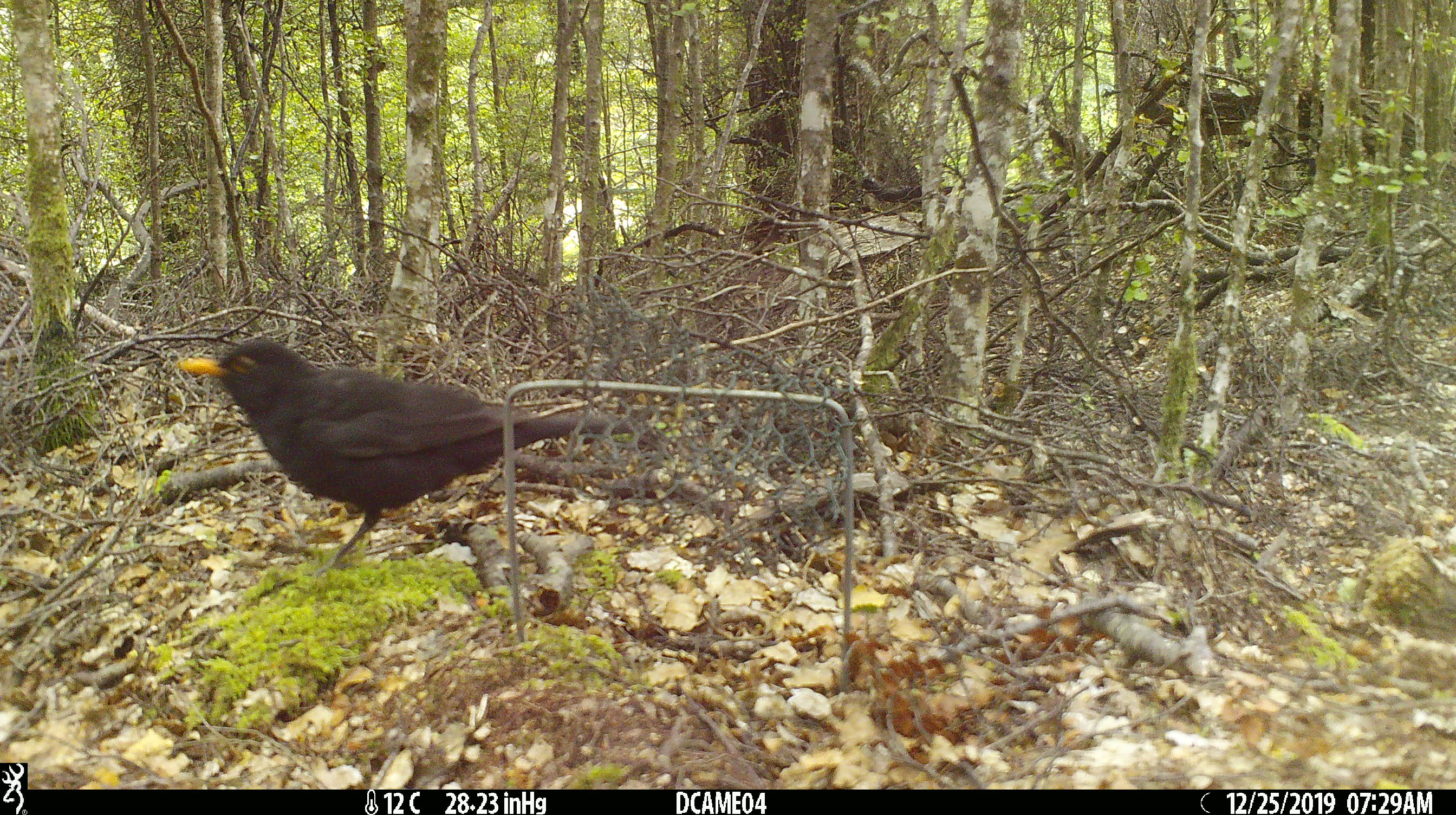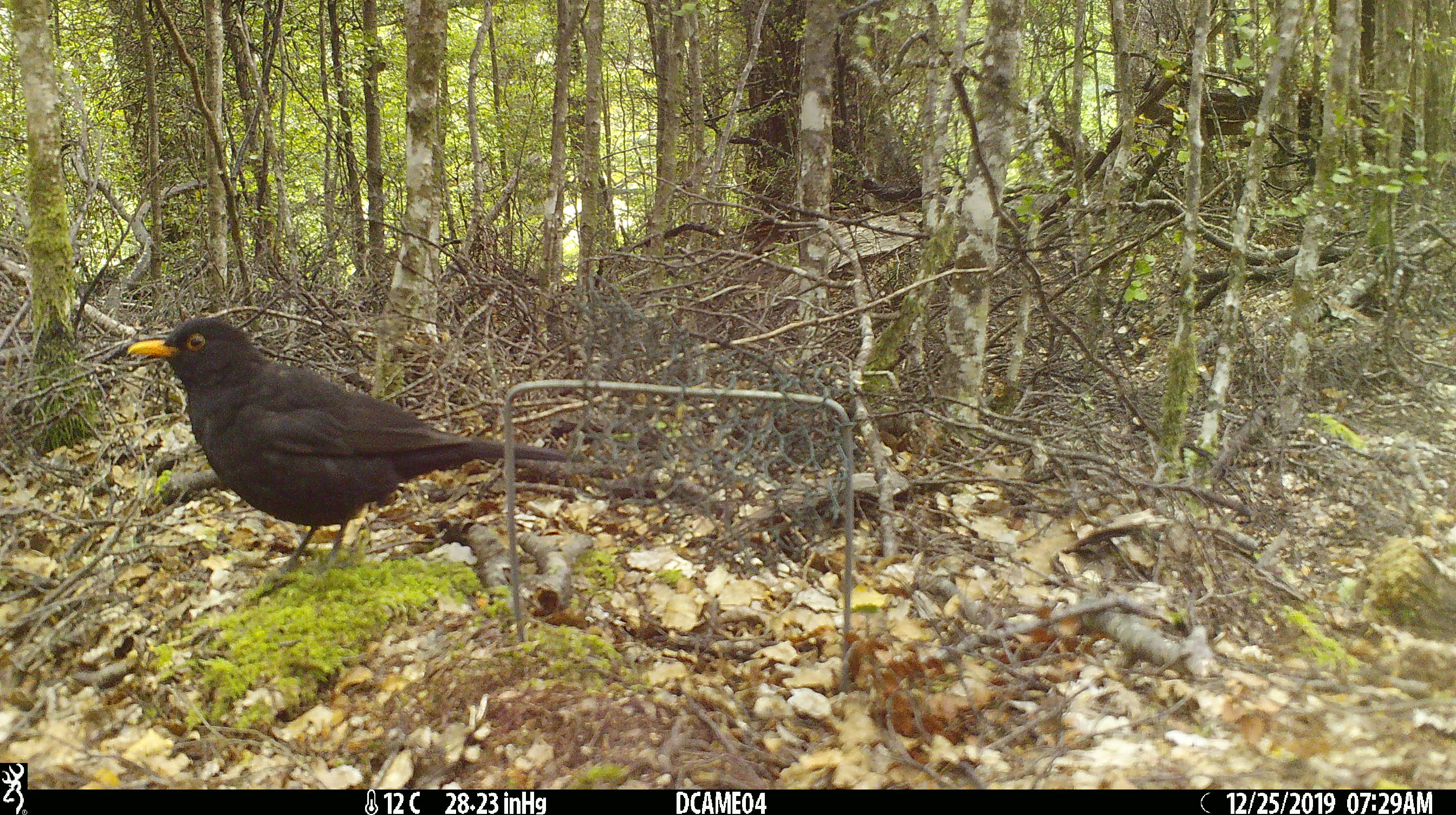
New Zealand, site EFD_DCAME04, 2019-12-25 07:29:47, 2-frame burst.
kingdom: Animalia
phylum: Chordata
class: Aves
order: Passeriformes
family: Turdidae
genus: Turdus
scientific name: Turdus merula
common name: eurasian blackbird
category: blackbird